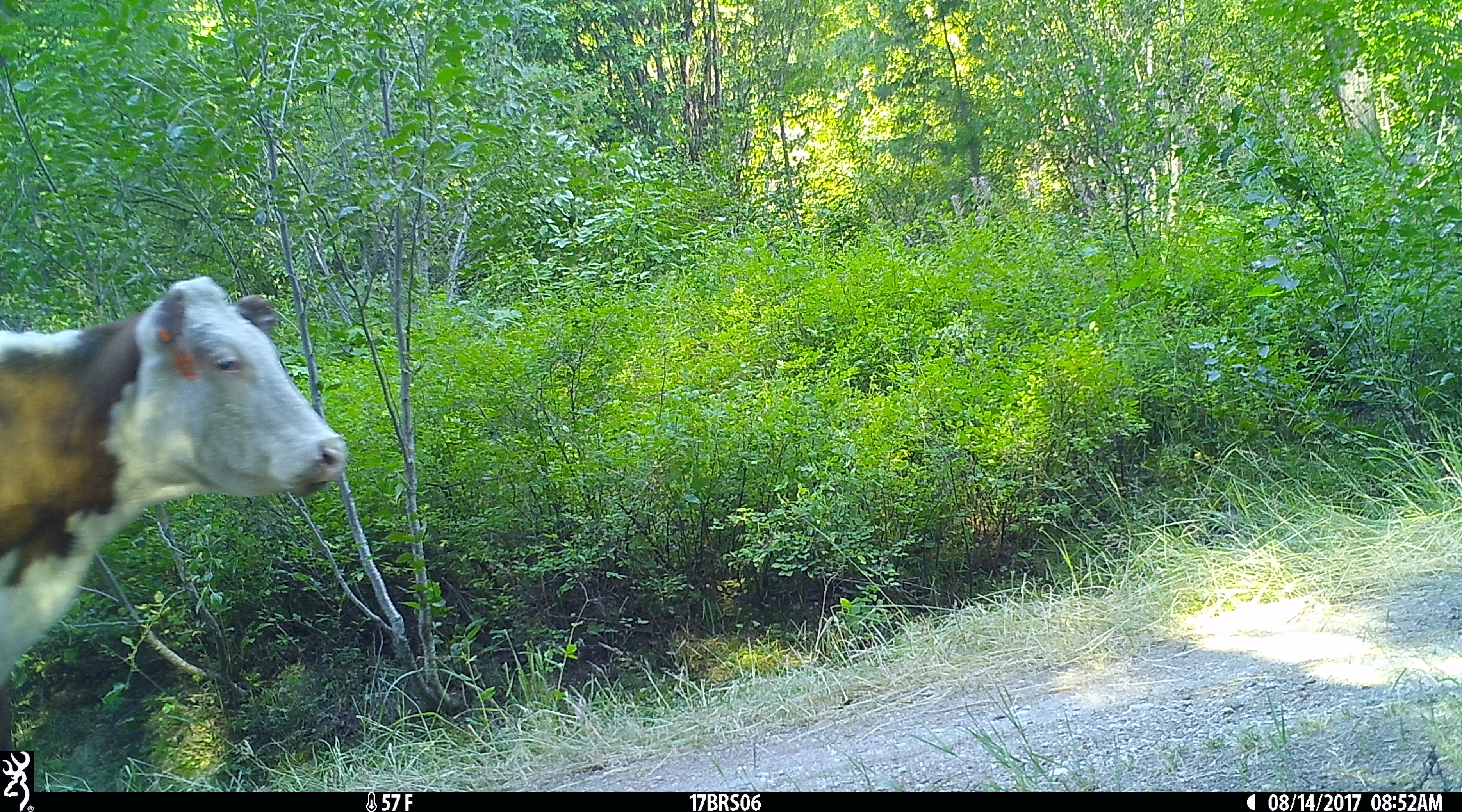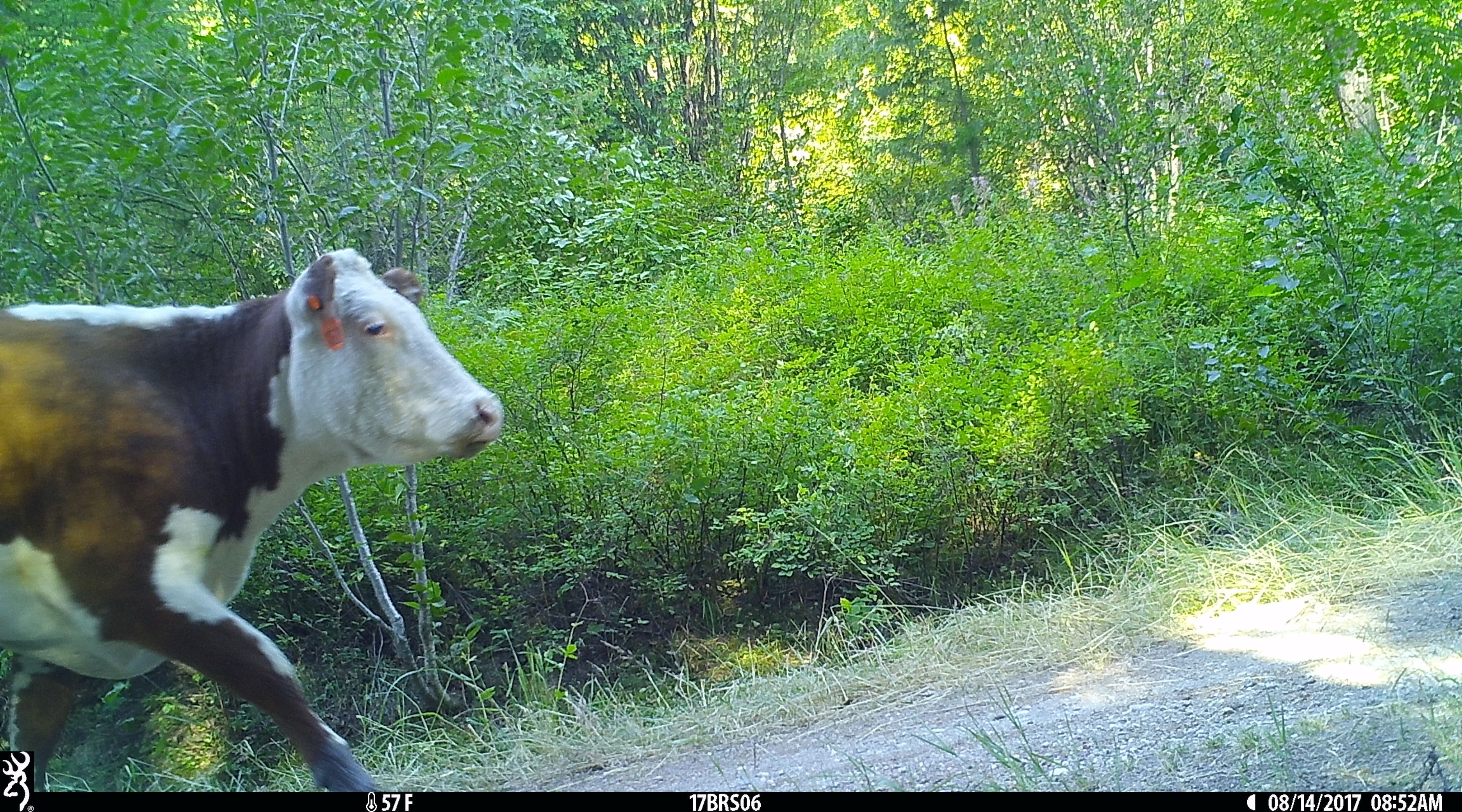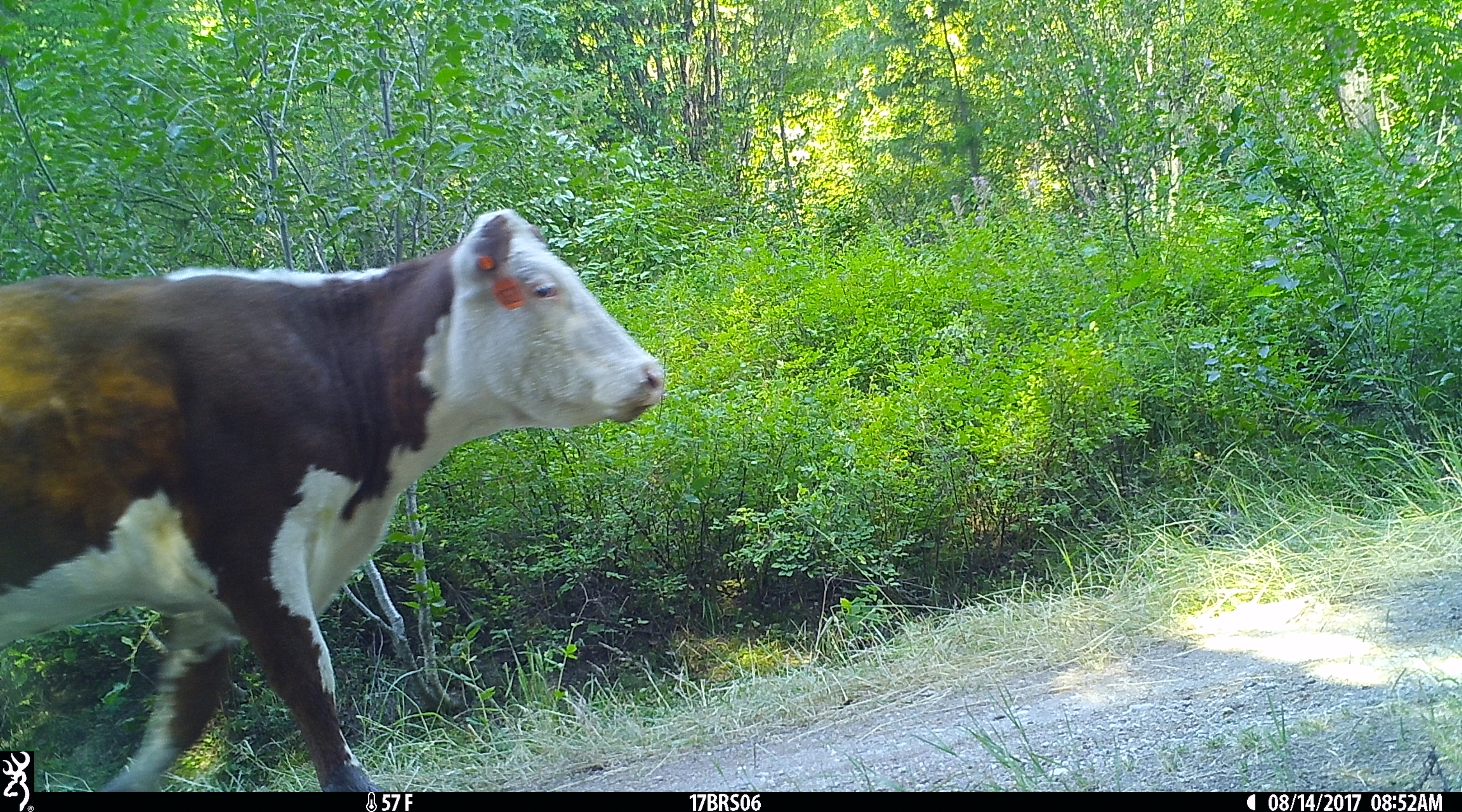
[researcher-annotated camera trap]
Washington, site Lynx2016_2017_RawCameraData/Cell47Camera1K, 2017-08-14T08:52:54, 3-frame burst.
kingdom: Animalia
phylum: Chordata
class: Mammalia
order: Artiodactyla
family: Bovidae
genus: Bos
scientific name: Bos taurus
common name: domestic cattle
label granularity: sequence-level